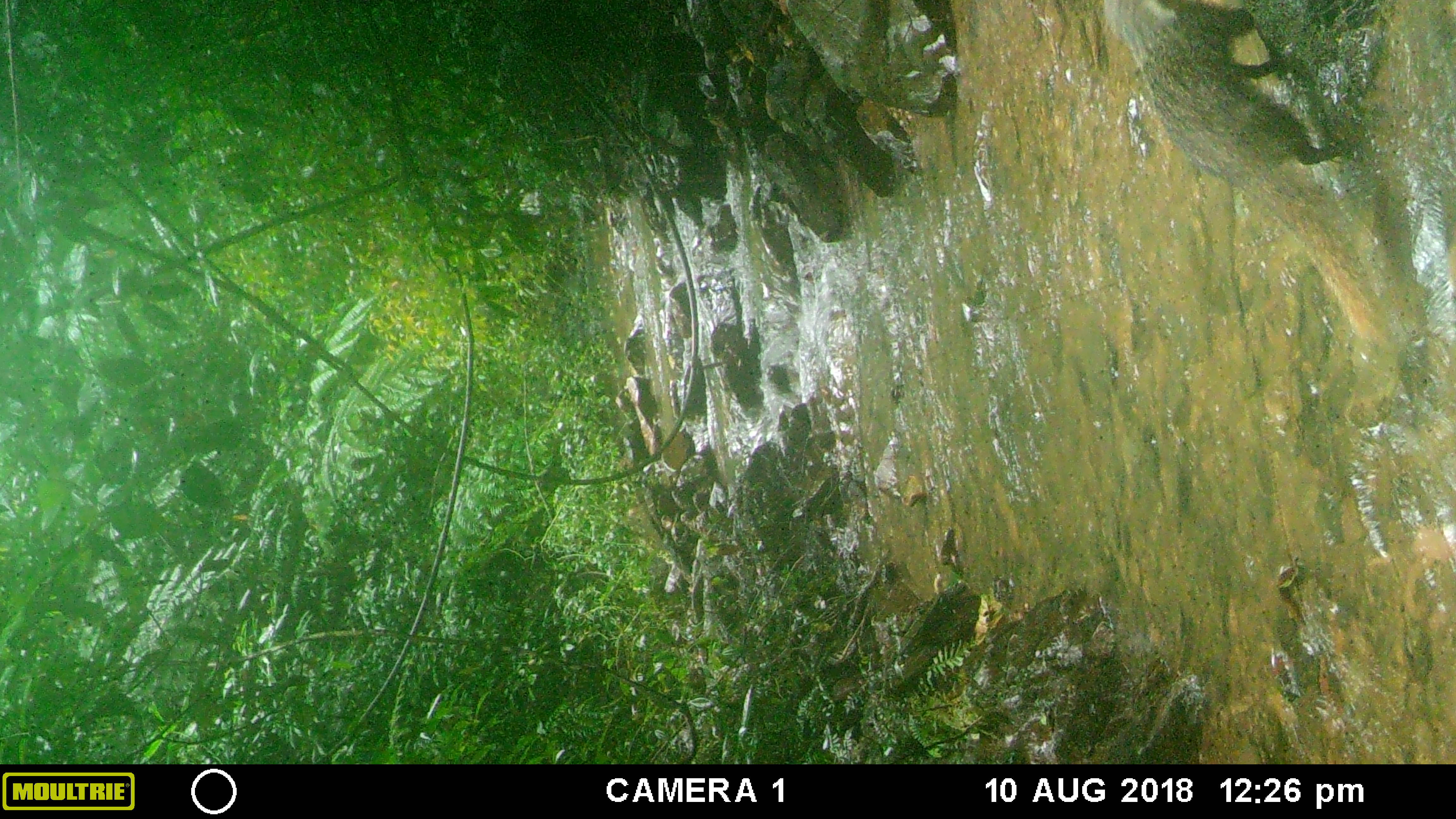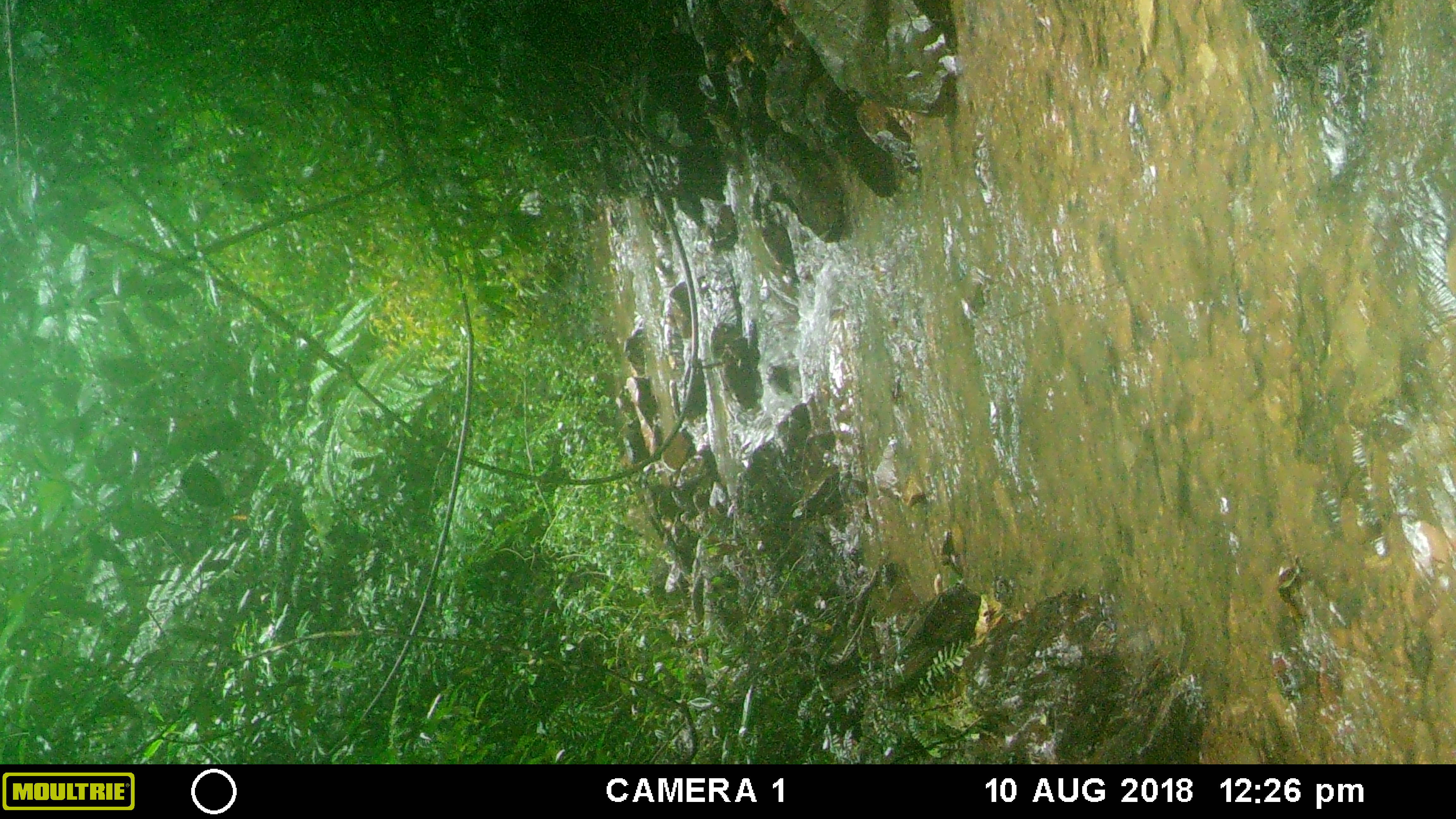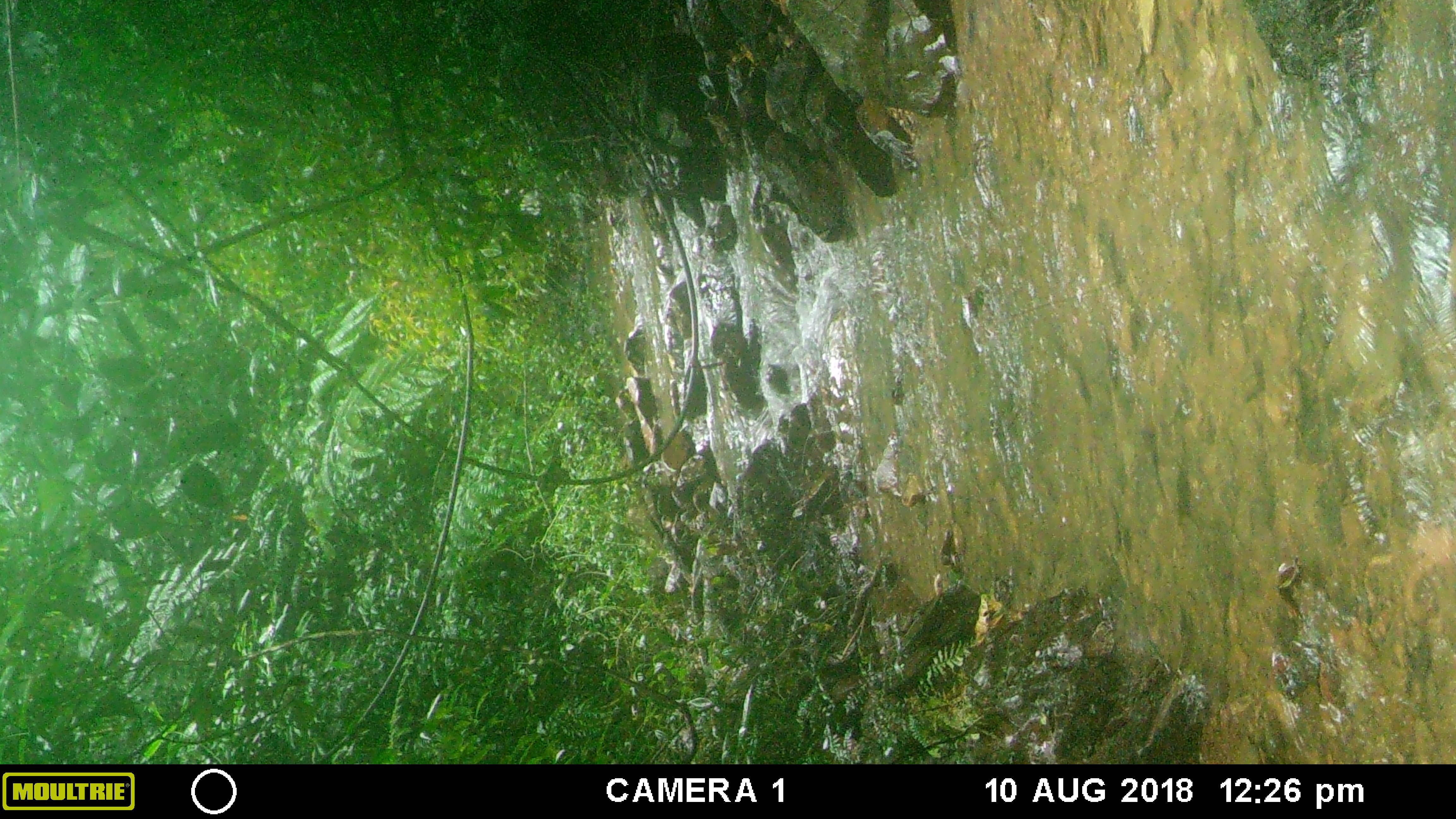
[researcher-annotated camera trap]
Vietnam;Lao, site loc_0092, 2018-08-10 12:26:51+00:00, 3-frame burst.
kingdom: Animalia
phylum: Chordata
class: Mammalia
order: Carnivora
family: Herpestidae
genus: Urva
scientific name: Urva urva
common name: crab-eating mongoose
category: crab eating mongoose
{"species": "crab eating mongoose (crab-eating mongoose) (Urva urva)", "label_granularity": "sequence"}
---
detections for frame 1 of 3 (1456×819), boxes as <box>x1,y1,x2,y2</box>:
crab eating mongoose: <box>1097,0,1391,344</box>